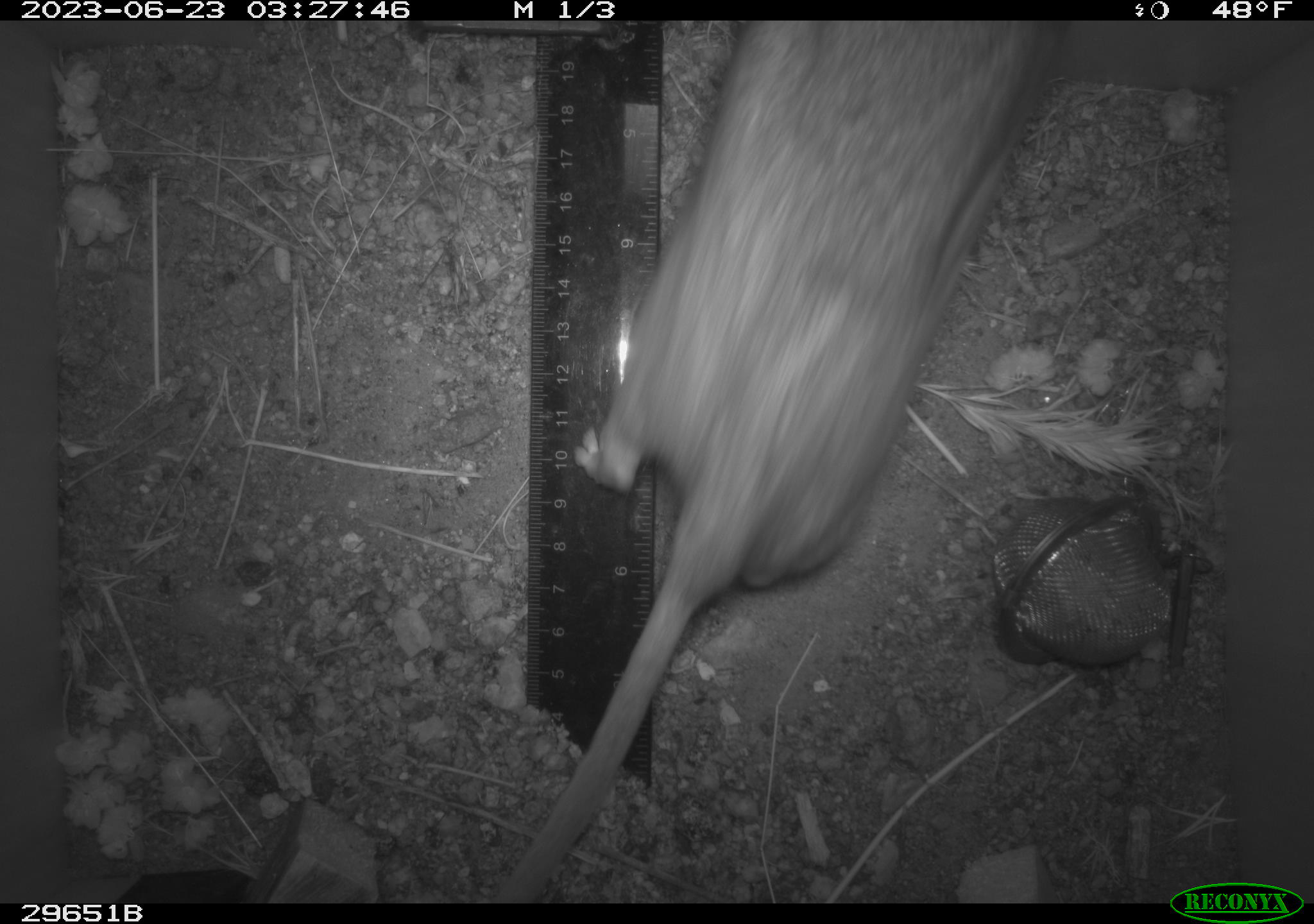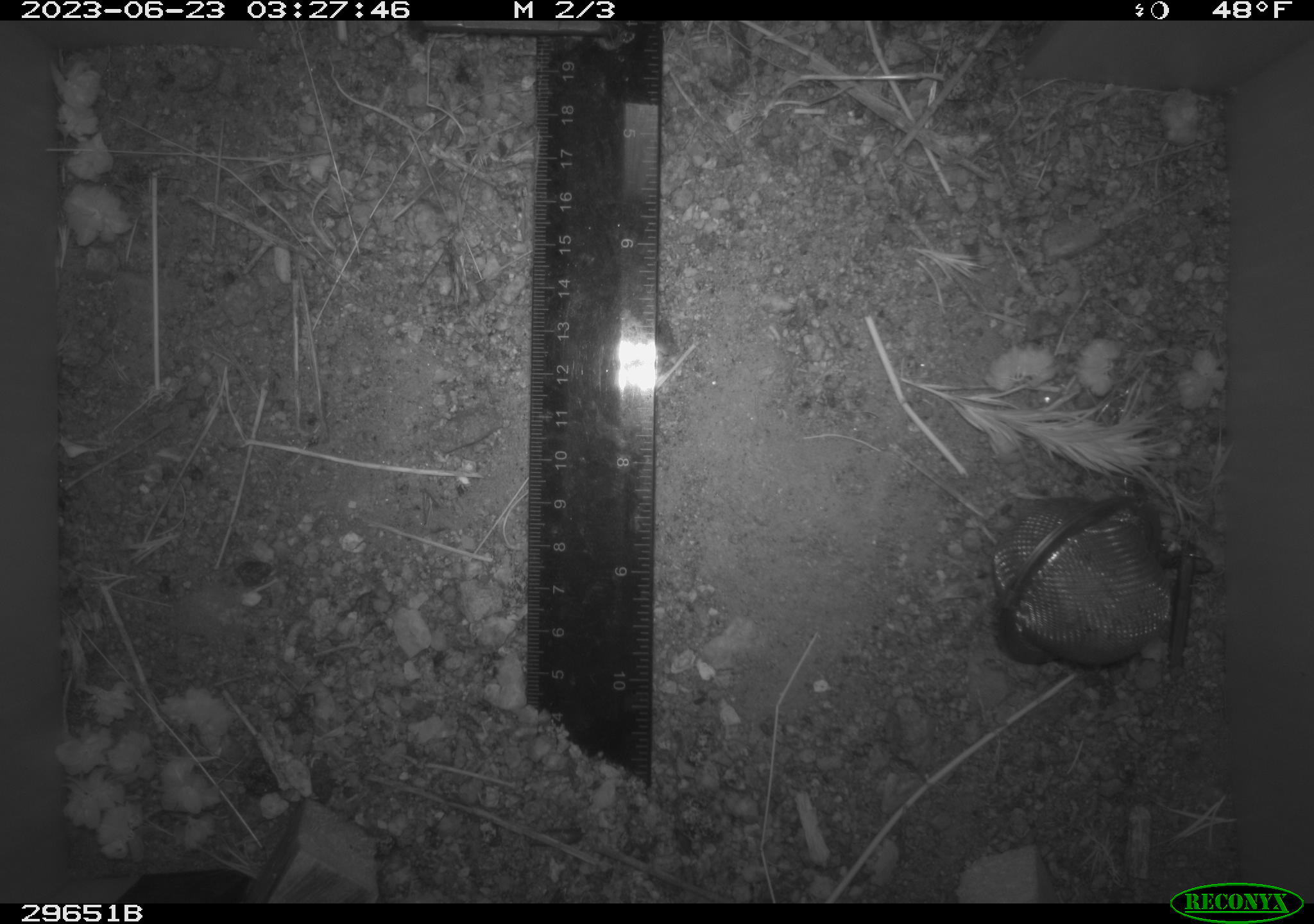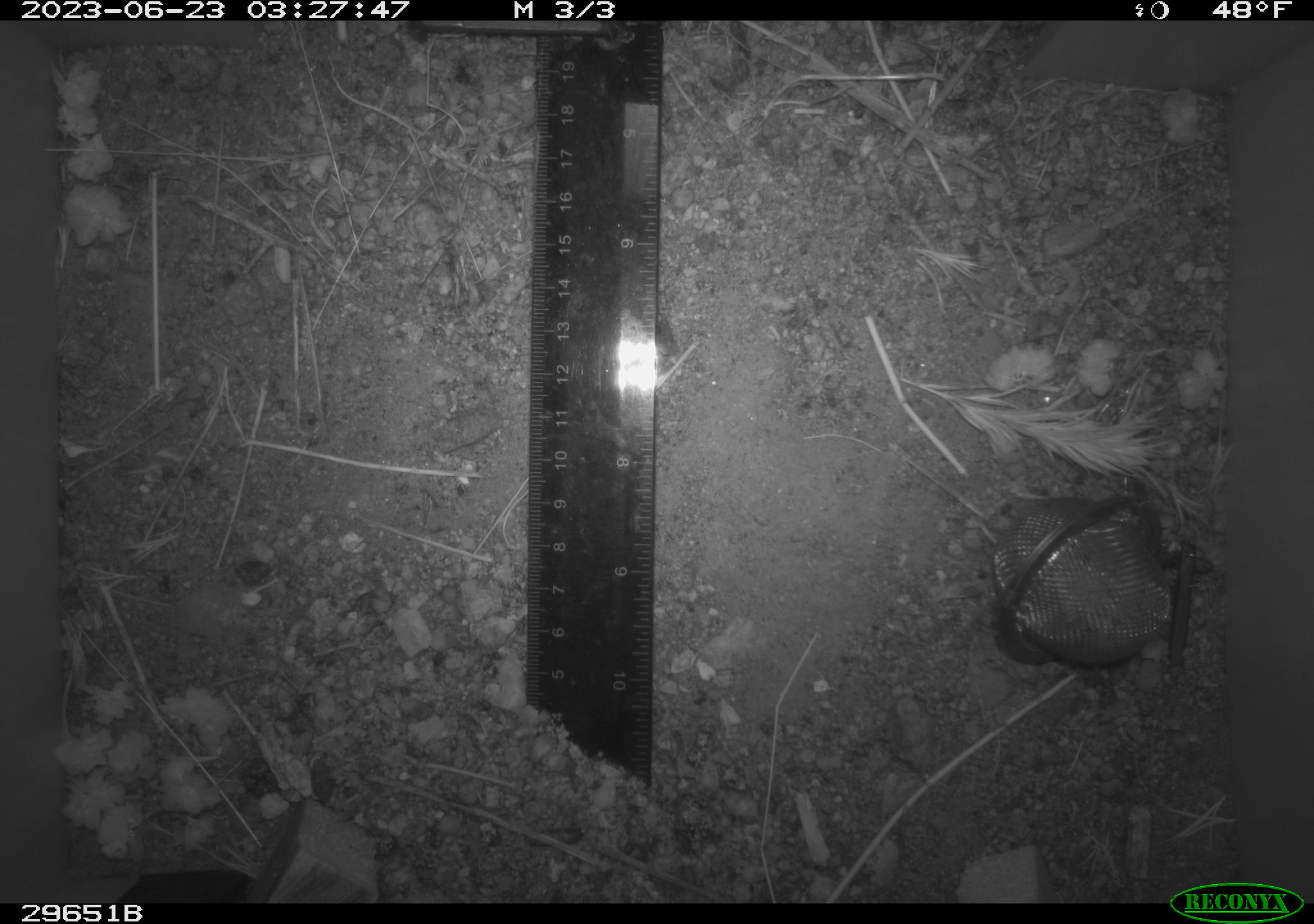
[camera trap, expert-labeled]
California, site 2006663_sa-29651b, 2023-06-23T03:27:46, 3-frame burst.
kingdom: Animalia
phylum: Chordata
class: Mammalia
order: Rodentia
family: Cricetidae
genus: Neotoma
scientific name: Neotoma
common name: pack rat or woodrat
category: neotoma species